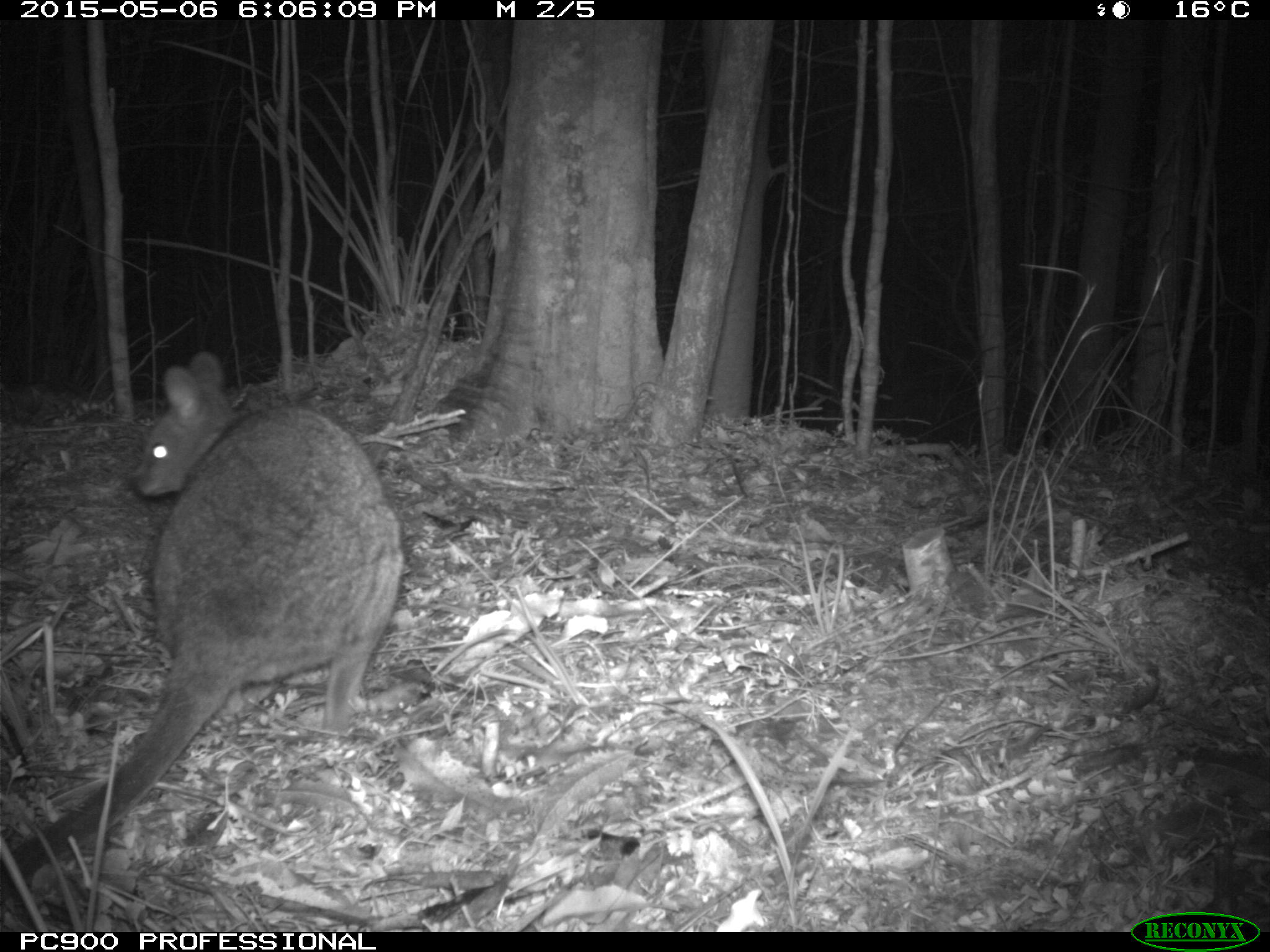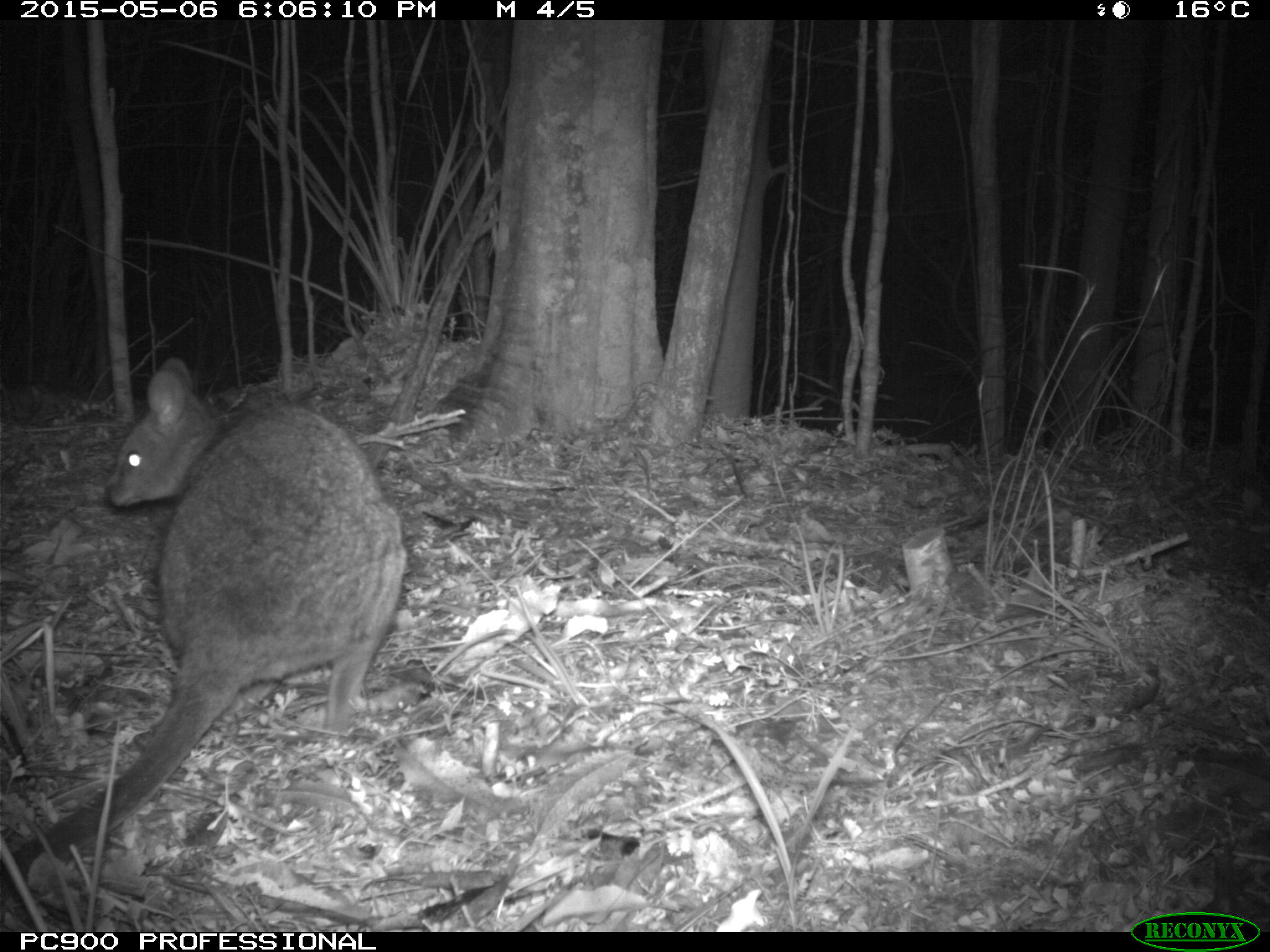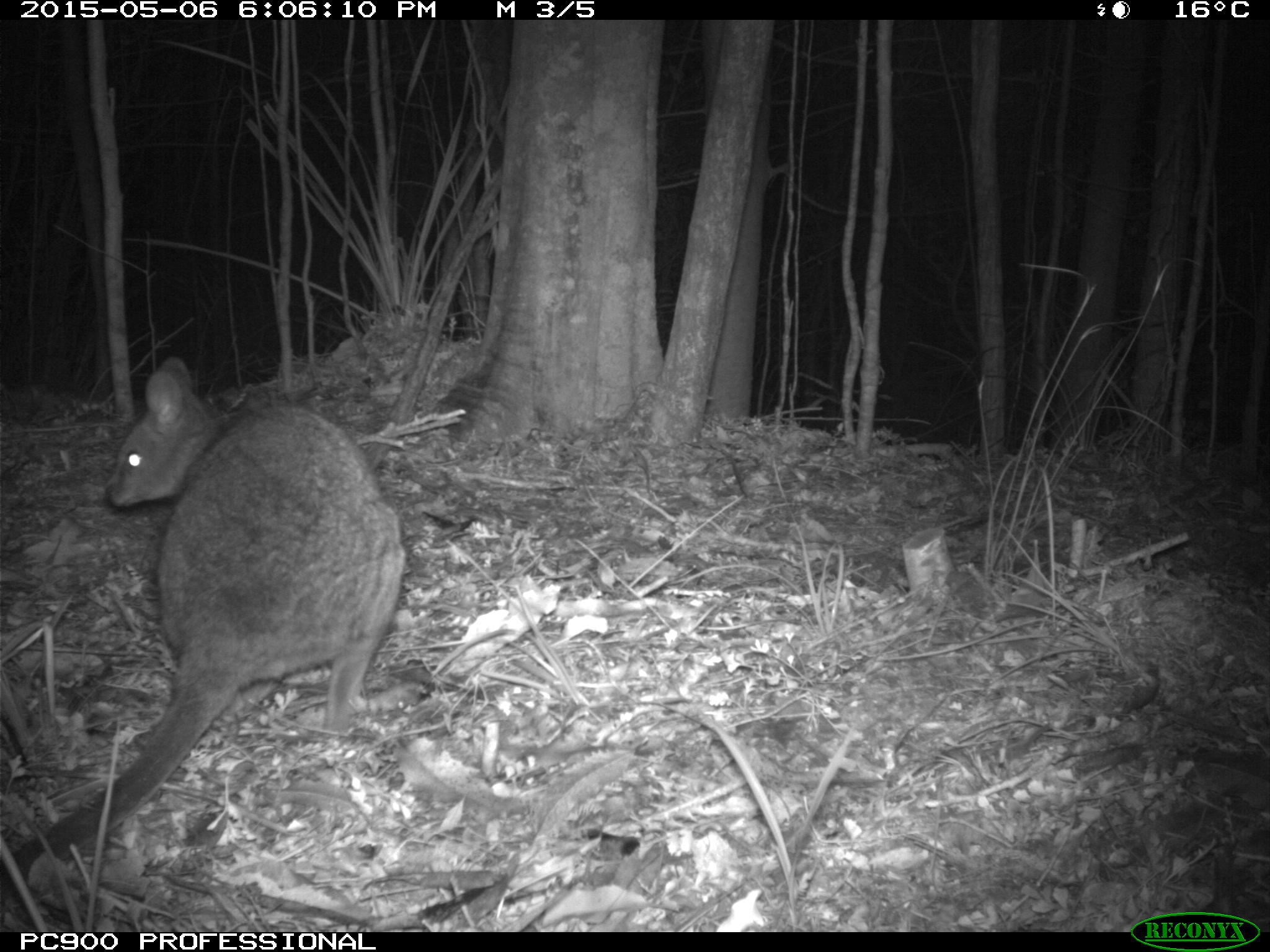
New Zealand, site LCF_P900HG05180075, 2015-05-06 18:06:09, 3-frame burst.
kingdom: Animalia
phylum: Chordata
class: Mammalia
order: Diprotodontia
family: Macropodidae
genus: Notamacropus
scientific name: Notamacropus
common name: wallaby